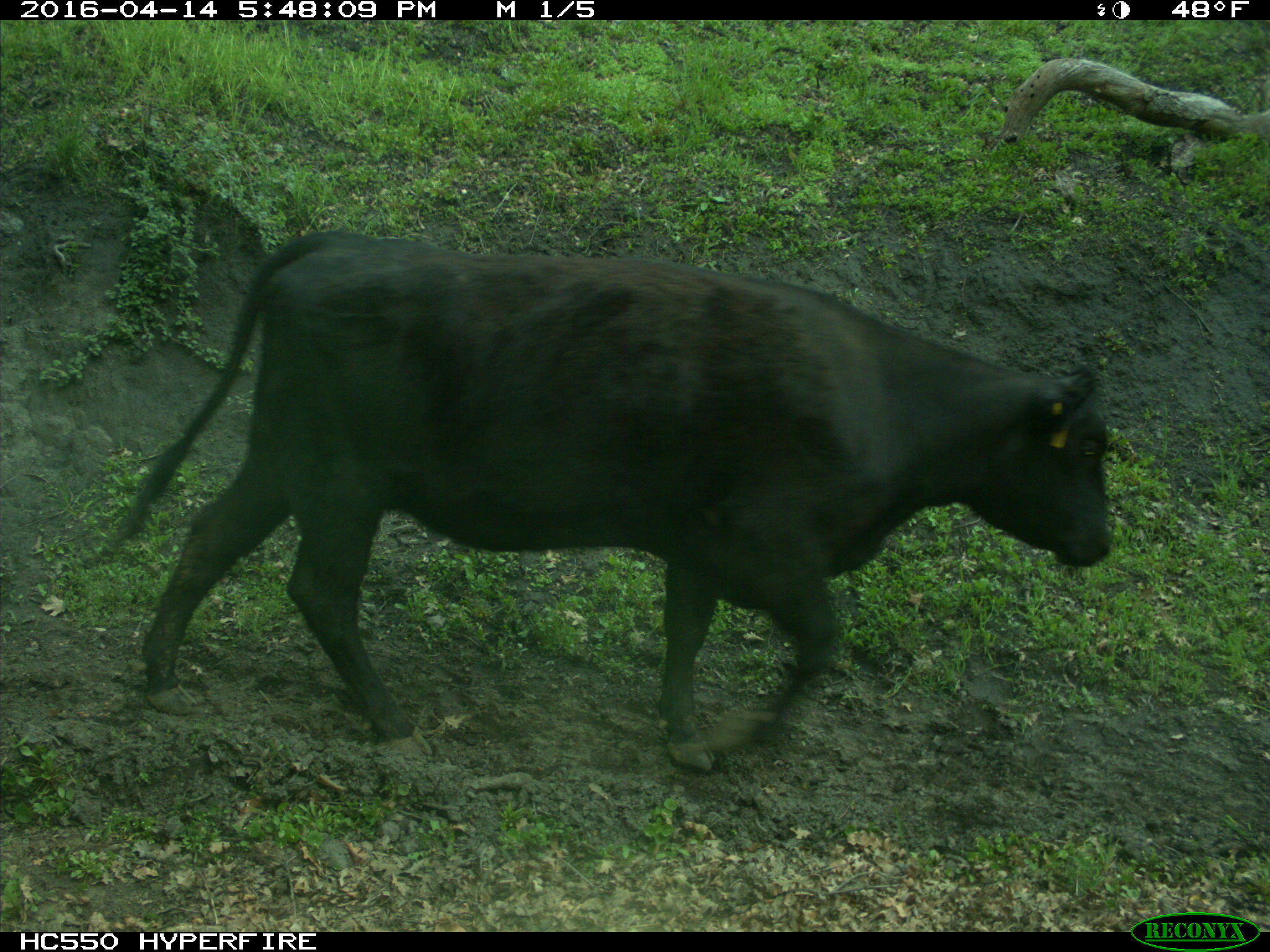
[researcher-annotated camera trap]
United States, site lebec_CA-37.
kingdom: Animalia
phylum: Chordata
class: Mammalia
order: Artiodactyla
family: Bovidae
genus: Bos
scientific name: Bos taurus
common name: domestic cow